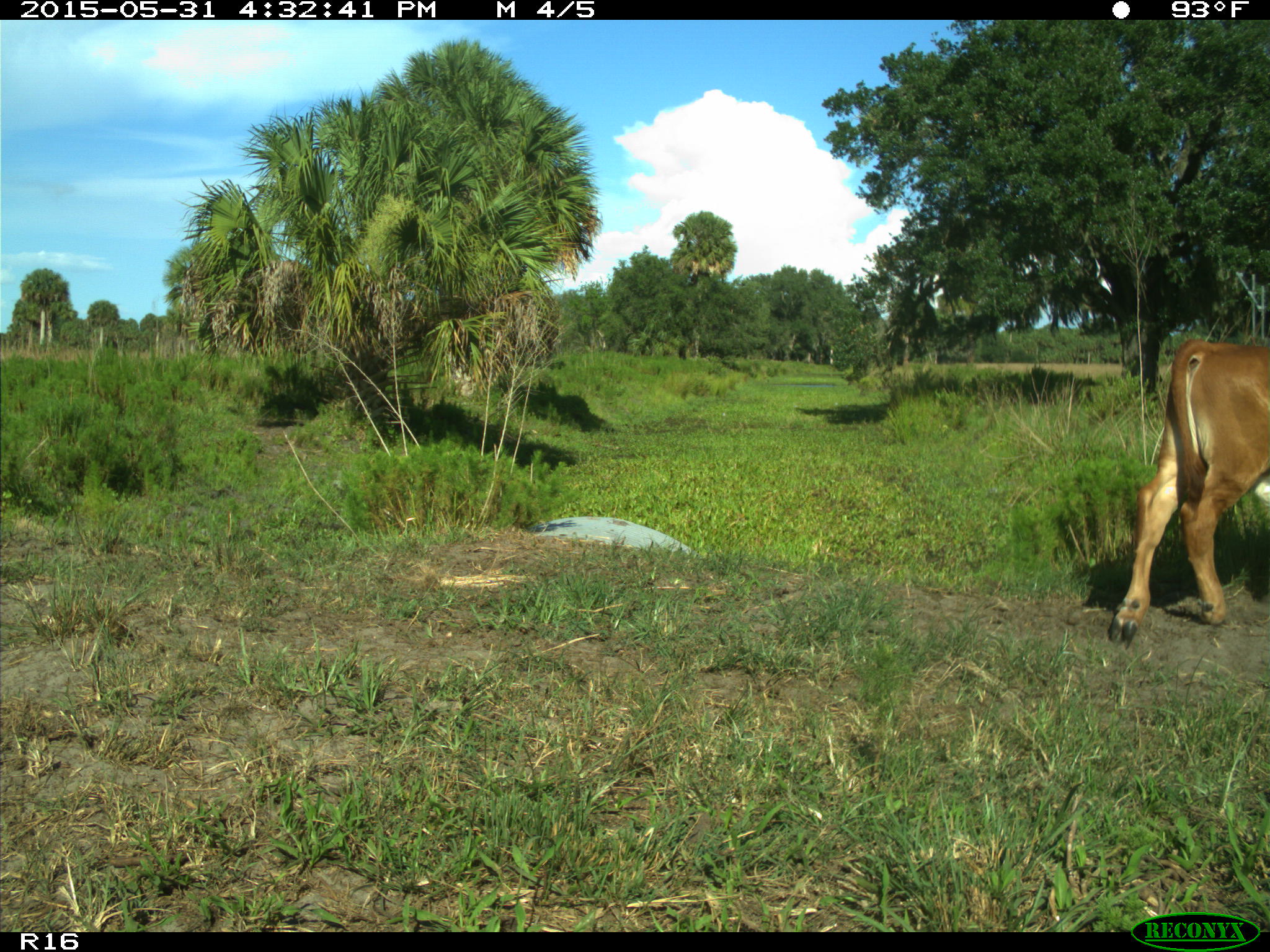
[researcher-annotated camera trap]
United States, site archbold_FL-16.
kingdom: Animalia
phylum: Chordata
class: Mammalia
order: Artiodactyla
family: Bovidae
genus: Bos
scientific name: Bos taurus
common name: domestic cow